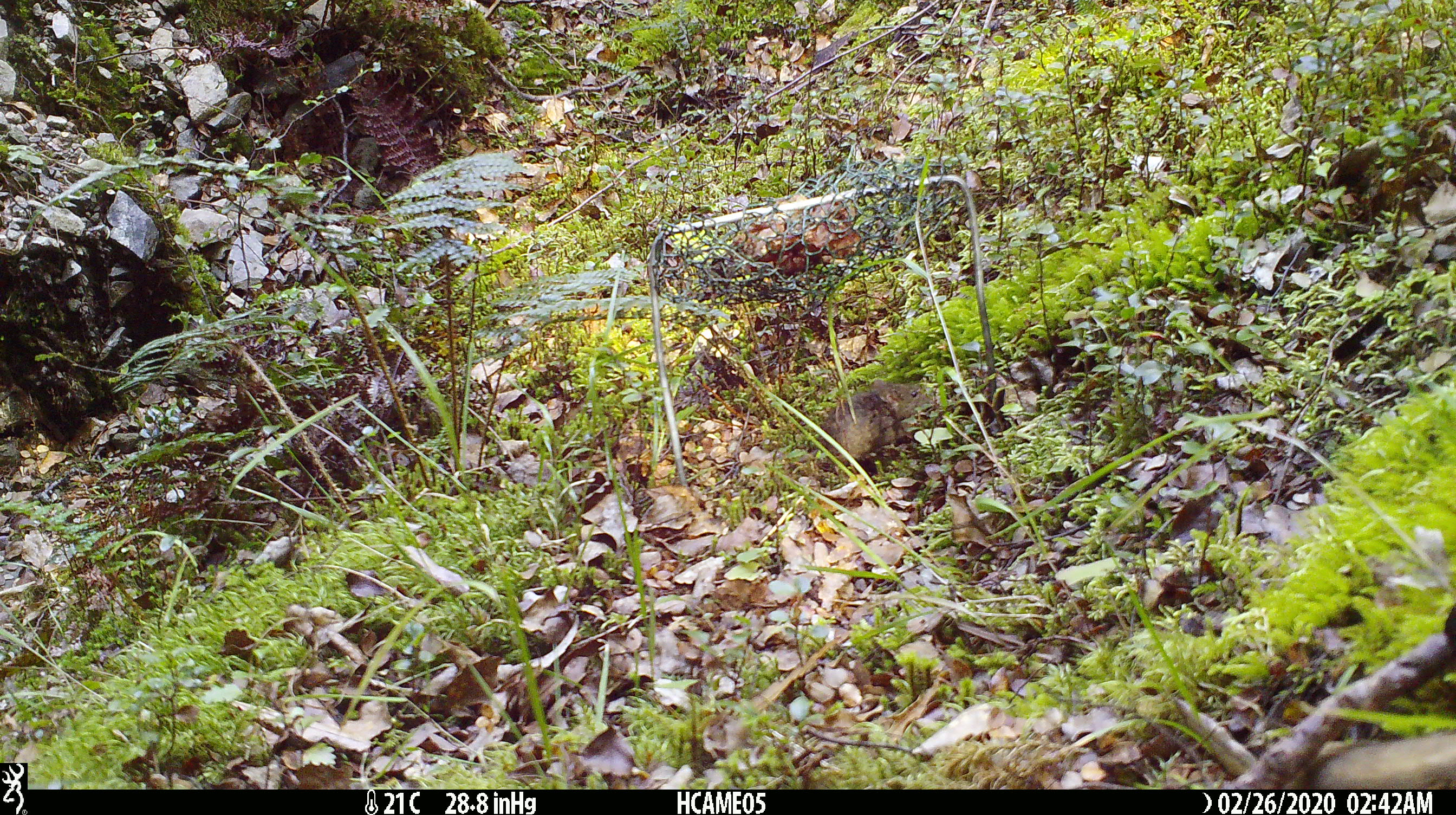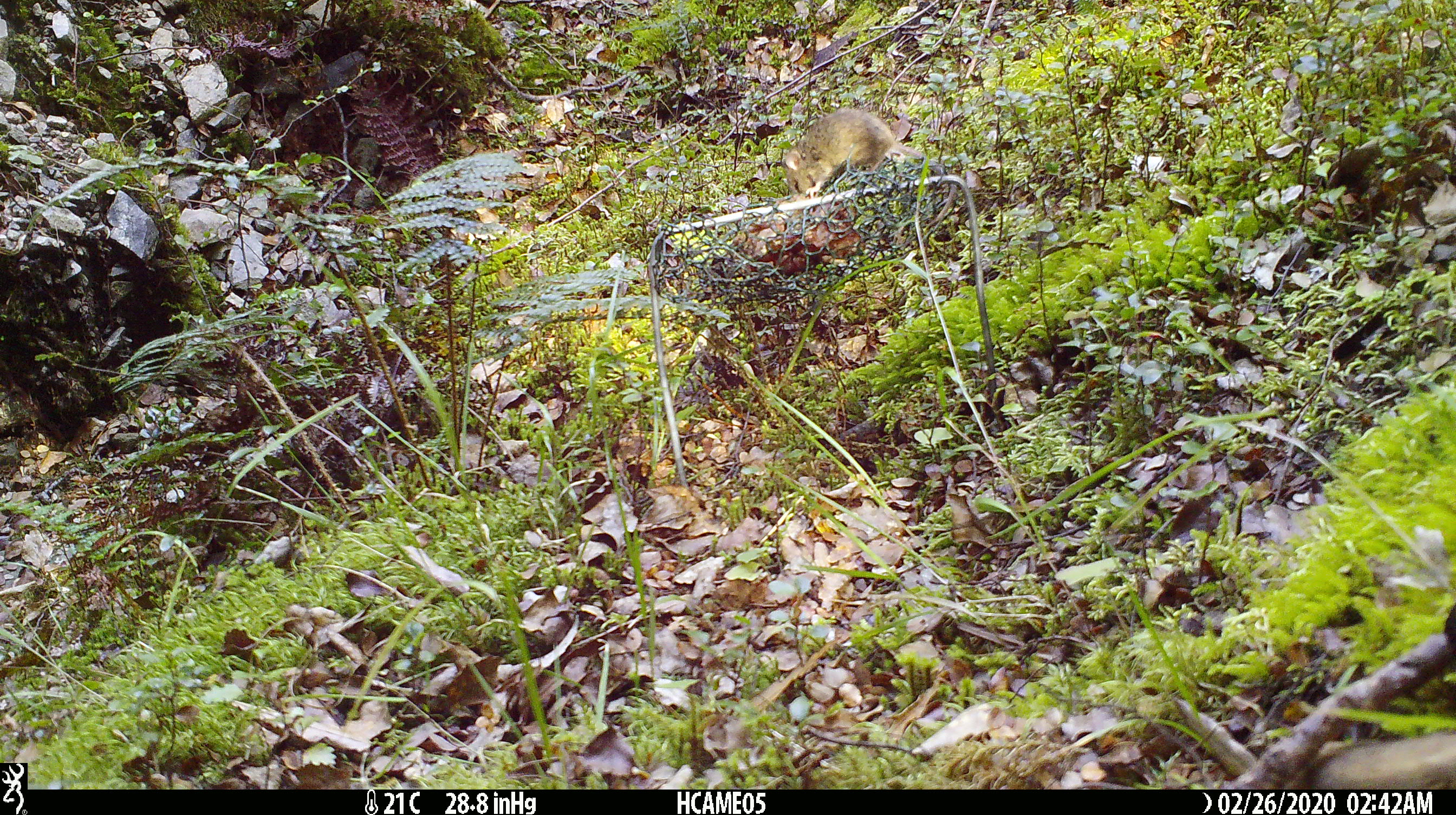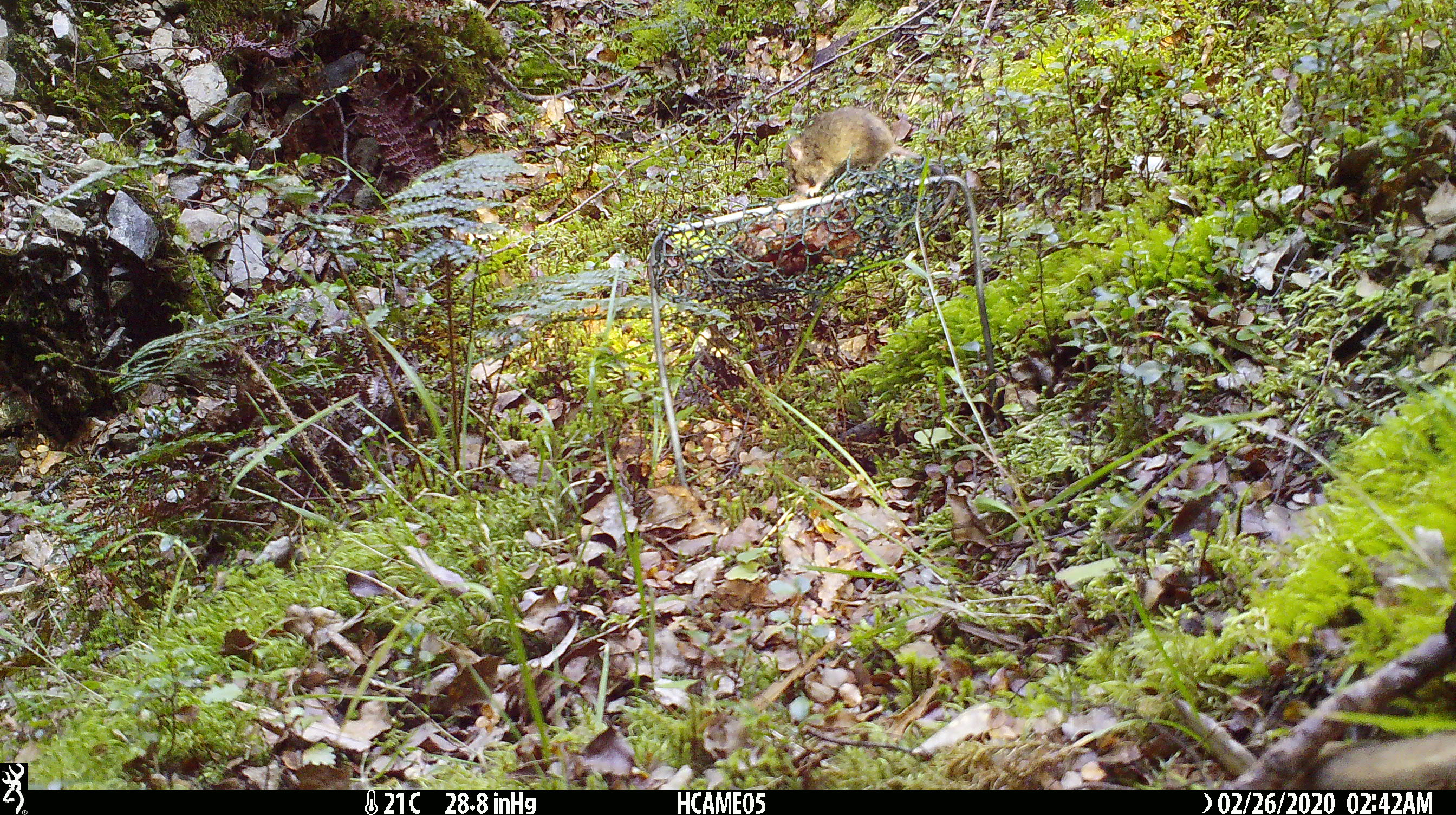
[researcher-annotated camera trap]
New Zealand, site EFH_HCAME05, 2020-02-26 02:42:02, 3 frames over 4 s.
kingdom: Animalia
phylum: Chordata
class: Mammalia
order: Rodentia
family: Muridae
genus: Mus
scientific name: Mus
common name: mouse